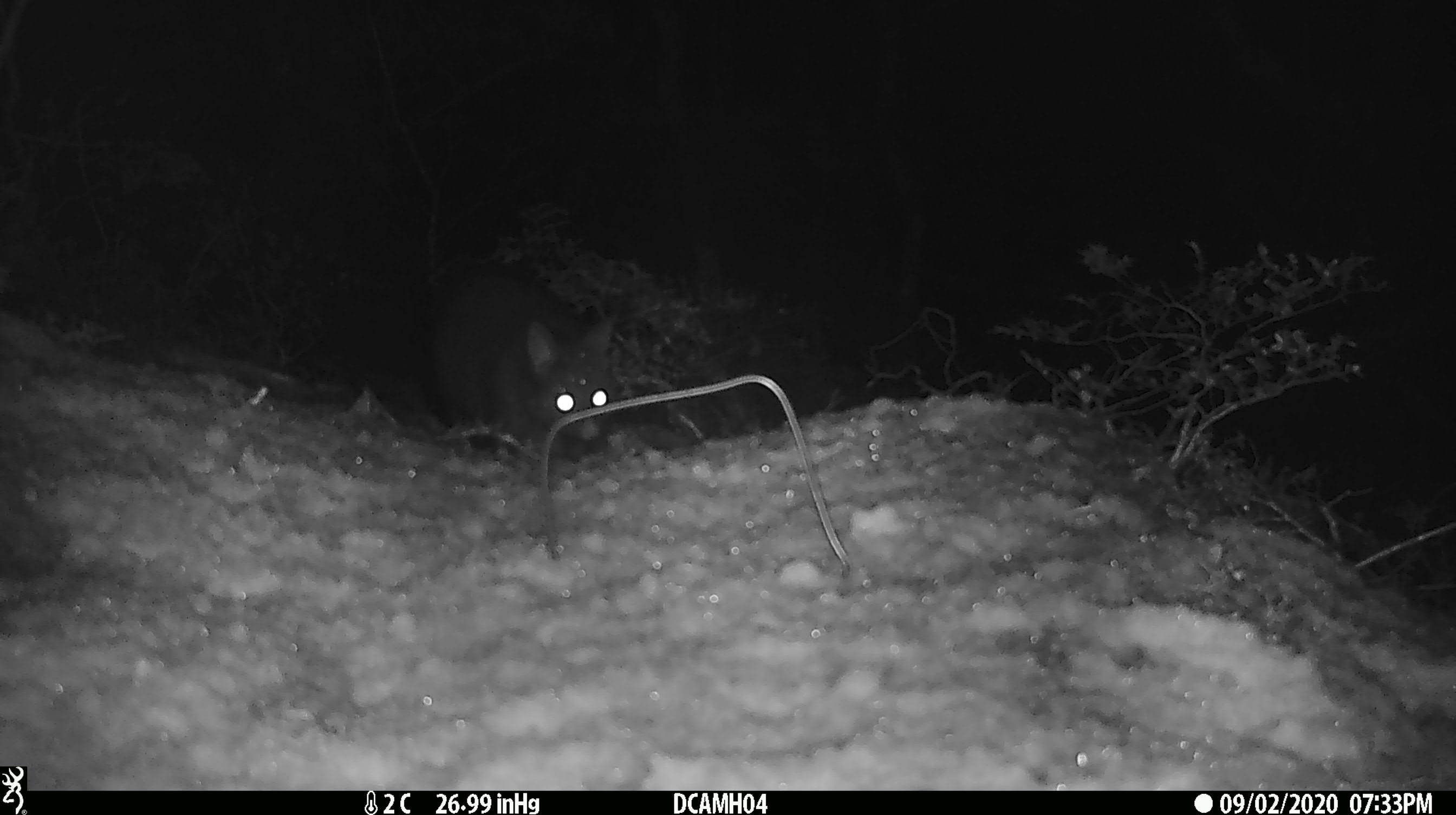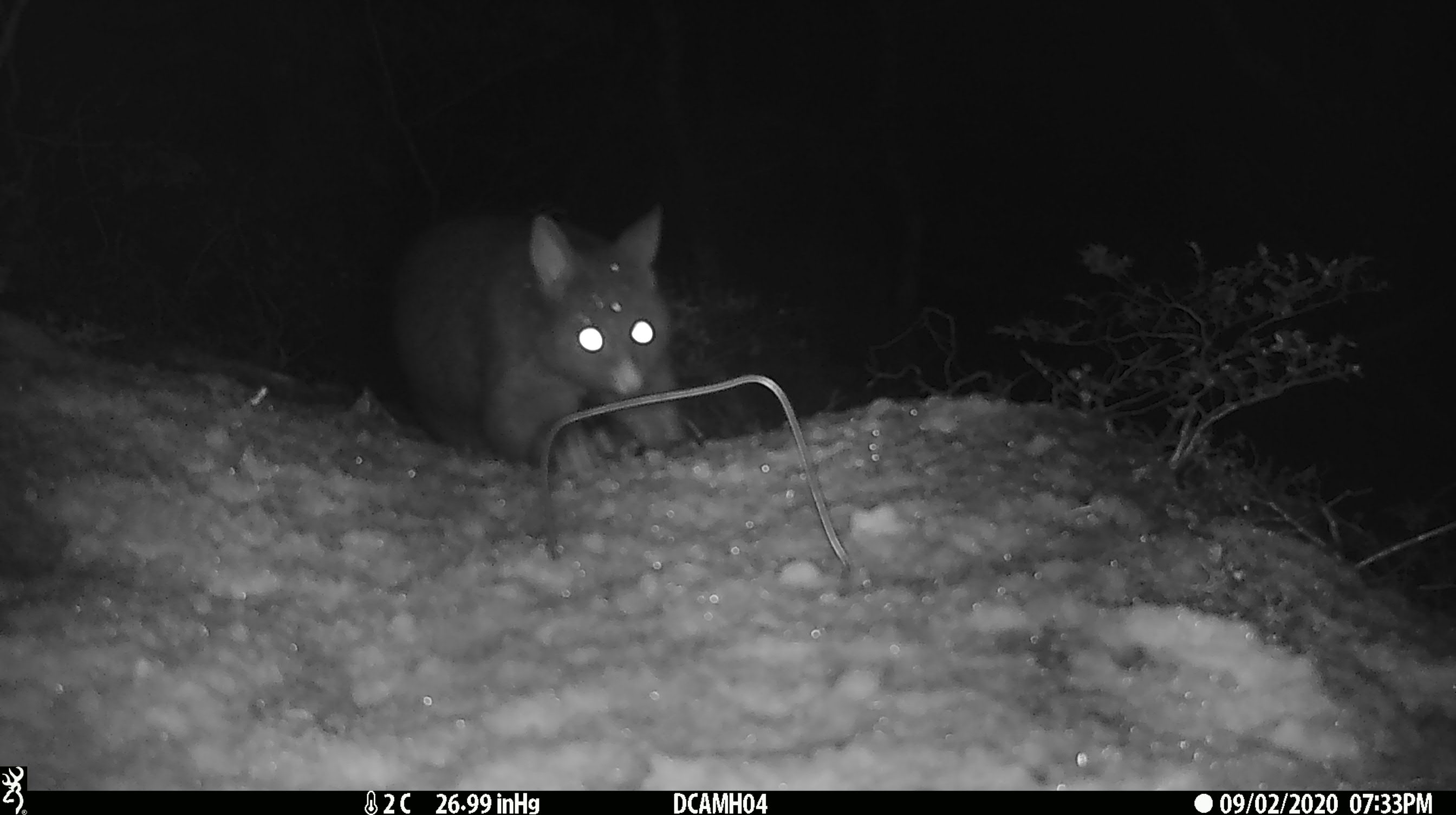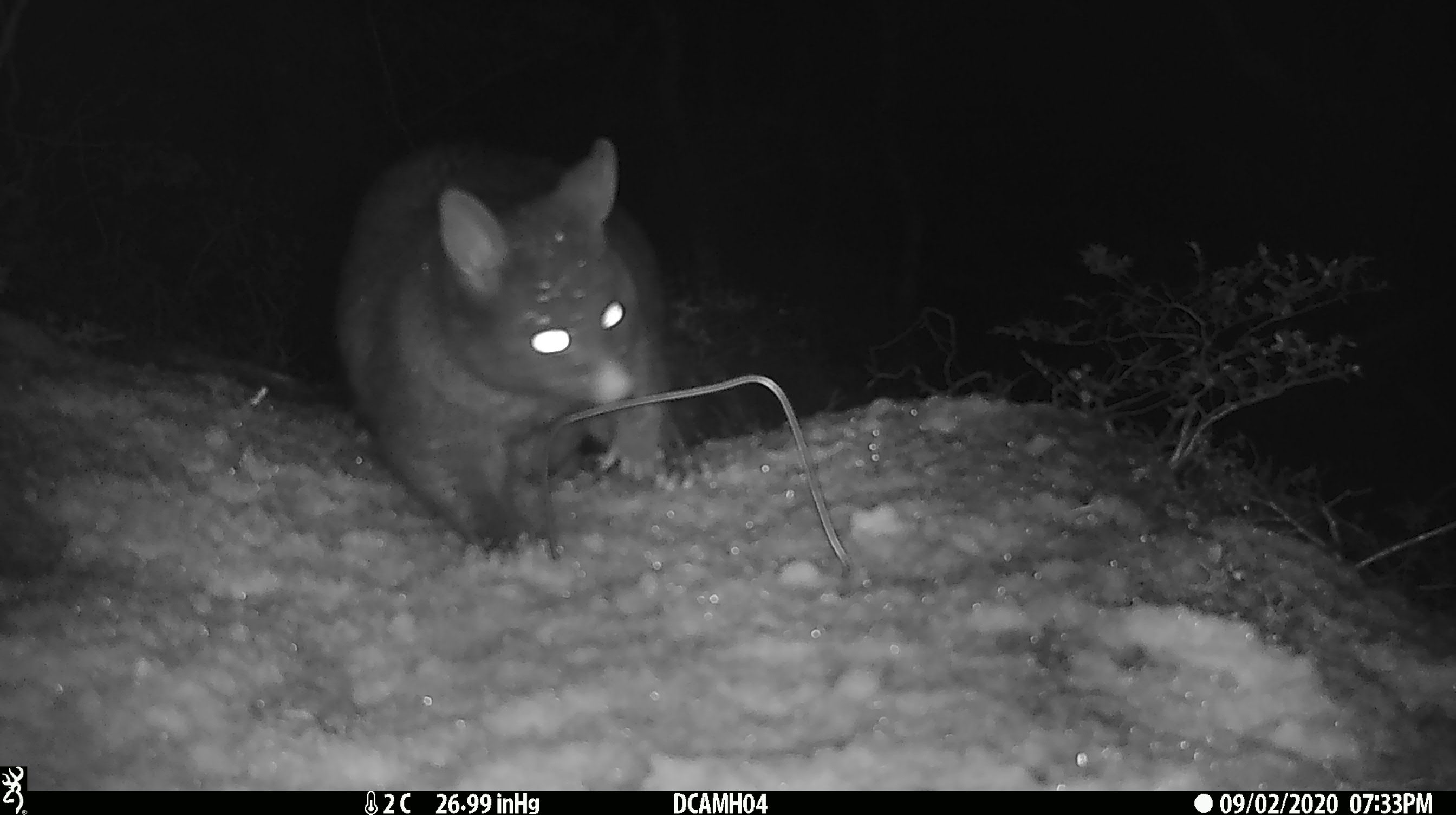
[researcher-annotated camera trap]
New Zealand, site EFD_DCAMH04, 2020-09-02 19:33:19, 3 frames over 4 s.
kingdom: Animalia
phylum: Chordata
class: Mammalia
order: Diprotodontia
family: Phalangeridae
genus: Trichosurus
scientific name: Trichosurus vulpecula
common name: common brushtail possum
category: possum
Possum (common brushtail possum) (Trichosurus vulpecula).